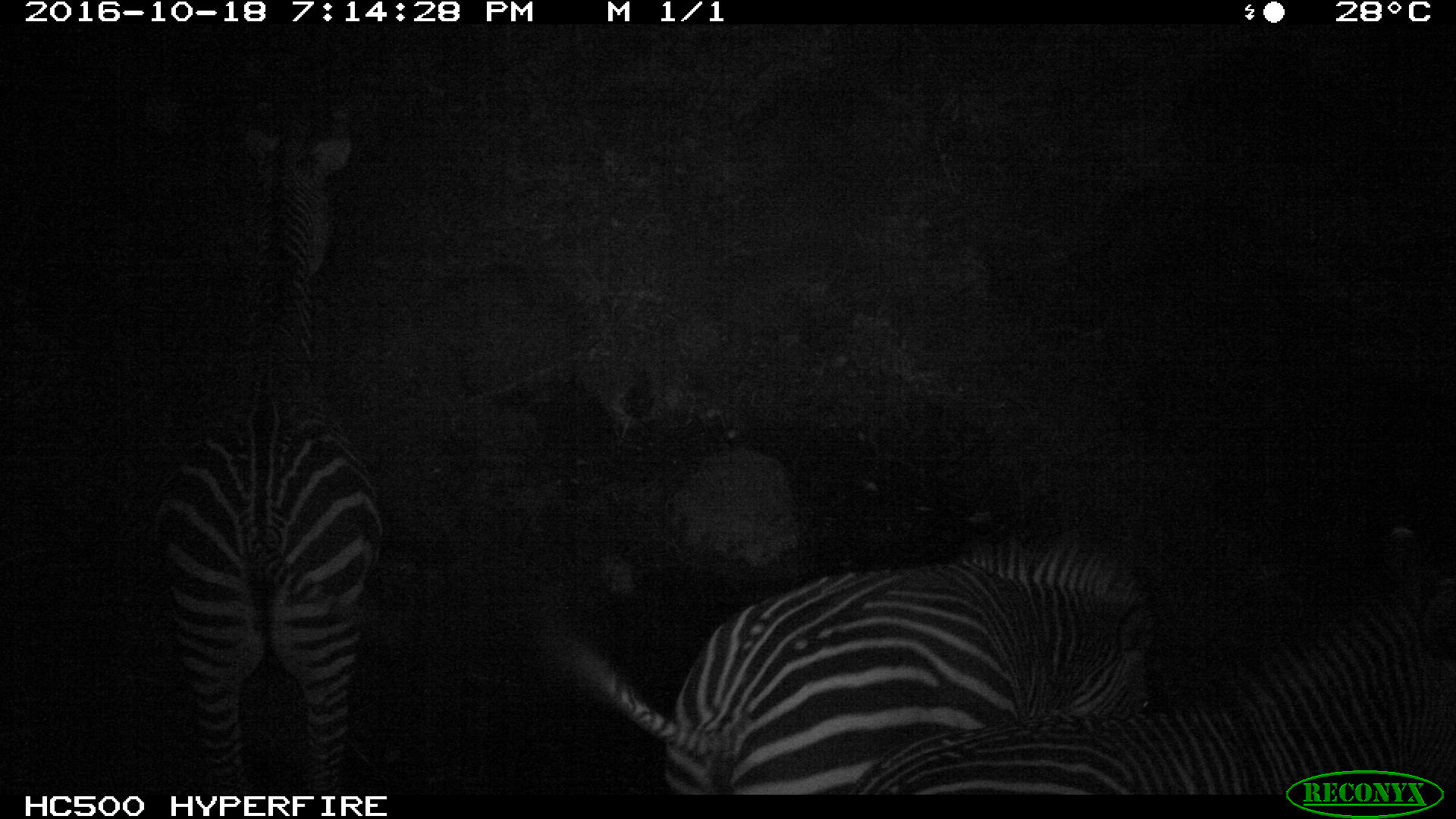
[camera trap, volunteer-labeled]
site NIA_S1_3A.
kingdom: Animalia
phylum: Chordata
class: Mammalia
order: Perissodactyla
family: Equidae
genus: Equus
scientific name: Equus quagga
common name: plains zebra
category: zebraplains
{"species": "zebraplains (plains zebra) (Equus quagga)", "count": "3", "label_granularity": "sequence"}